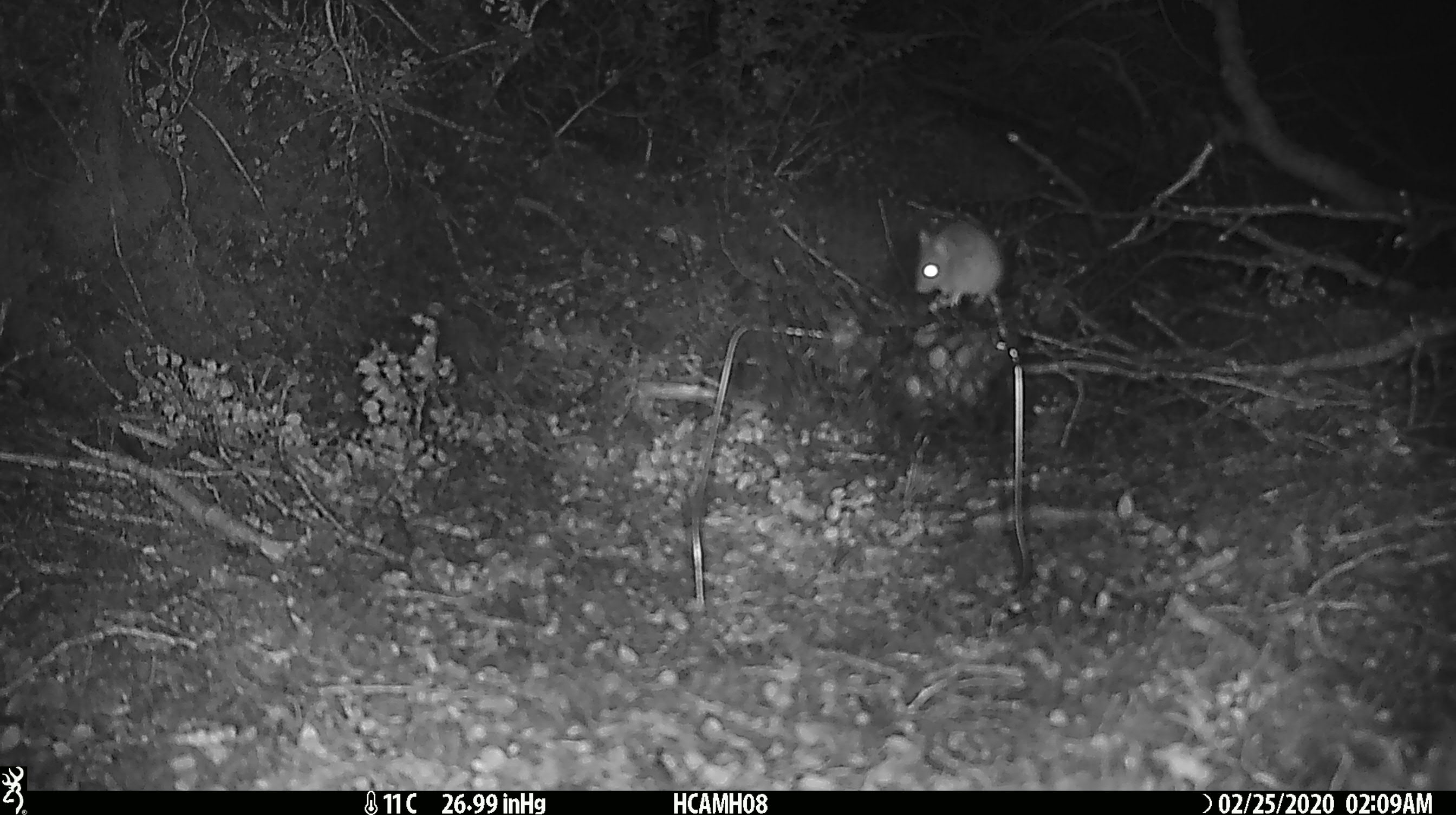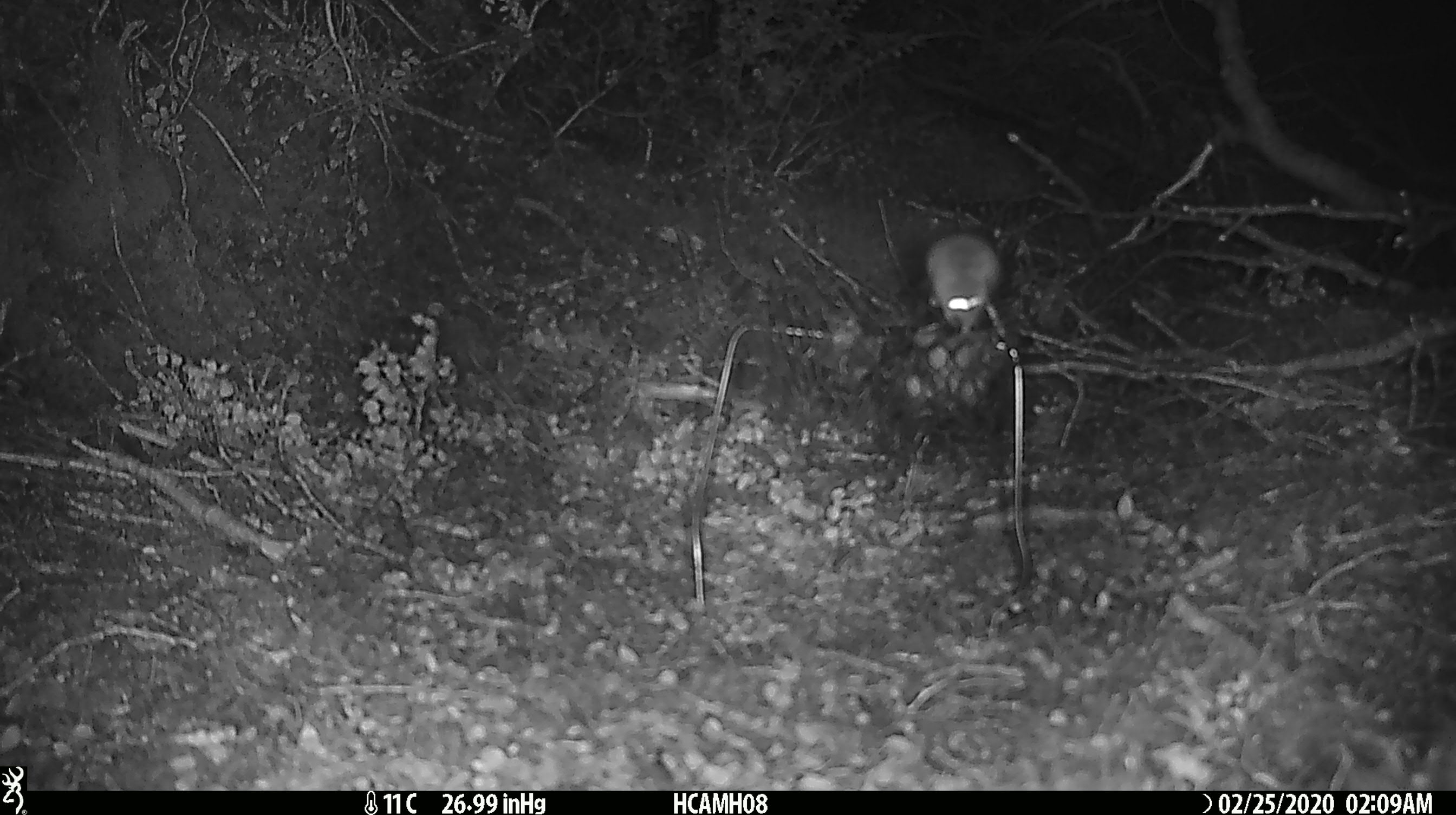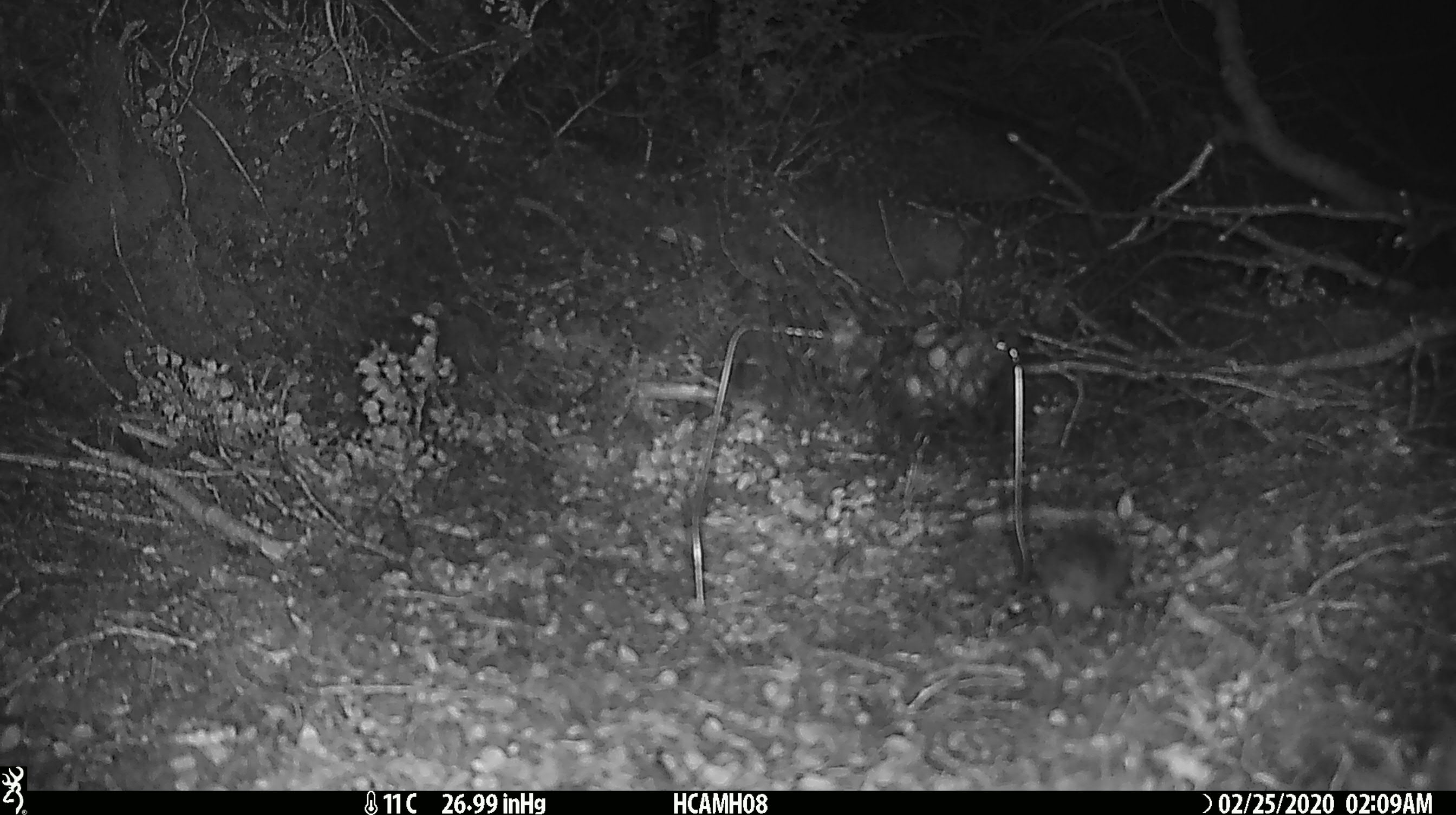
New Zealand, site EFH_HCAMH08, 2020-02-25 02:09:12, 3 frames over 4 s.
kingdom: Animalia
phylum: Chordata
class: Mammalia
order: Rodentia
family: Muridae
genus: Mus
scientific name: Mus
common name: mouse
Mouse (Mus).